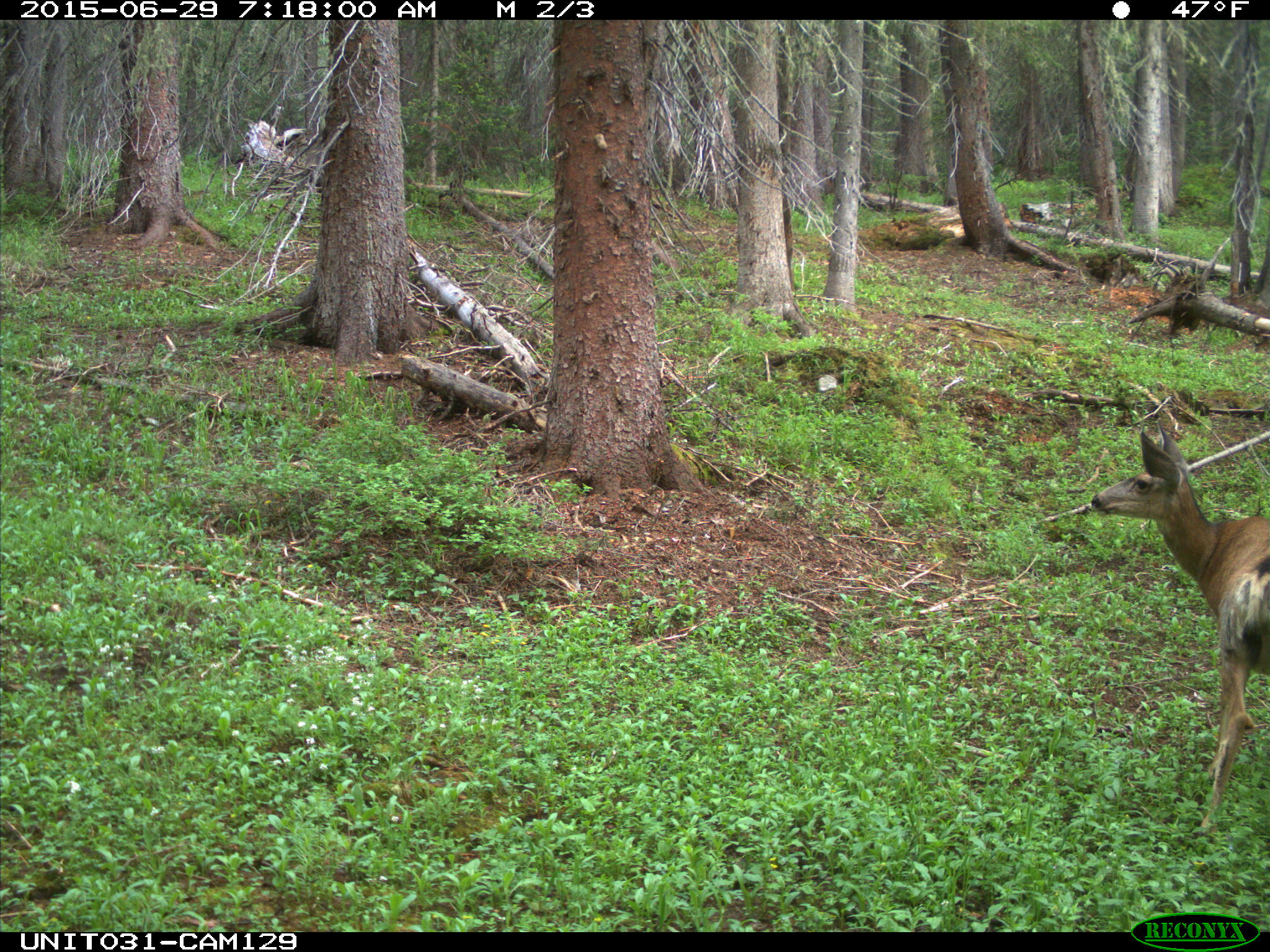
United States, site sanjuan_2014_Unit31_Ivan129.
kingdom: Animalia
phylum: Chordata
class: Mammalia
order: Artiodactyla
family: Cervidae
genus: Odocoileus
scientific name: Odocoileus hemionus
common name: mule deer